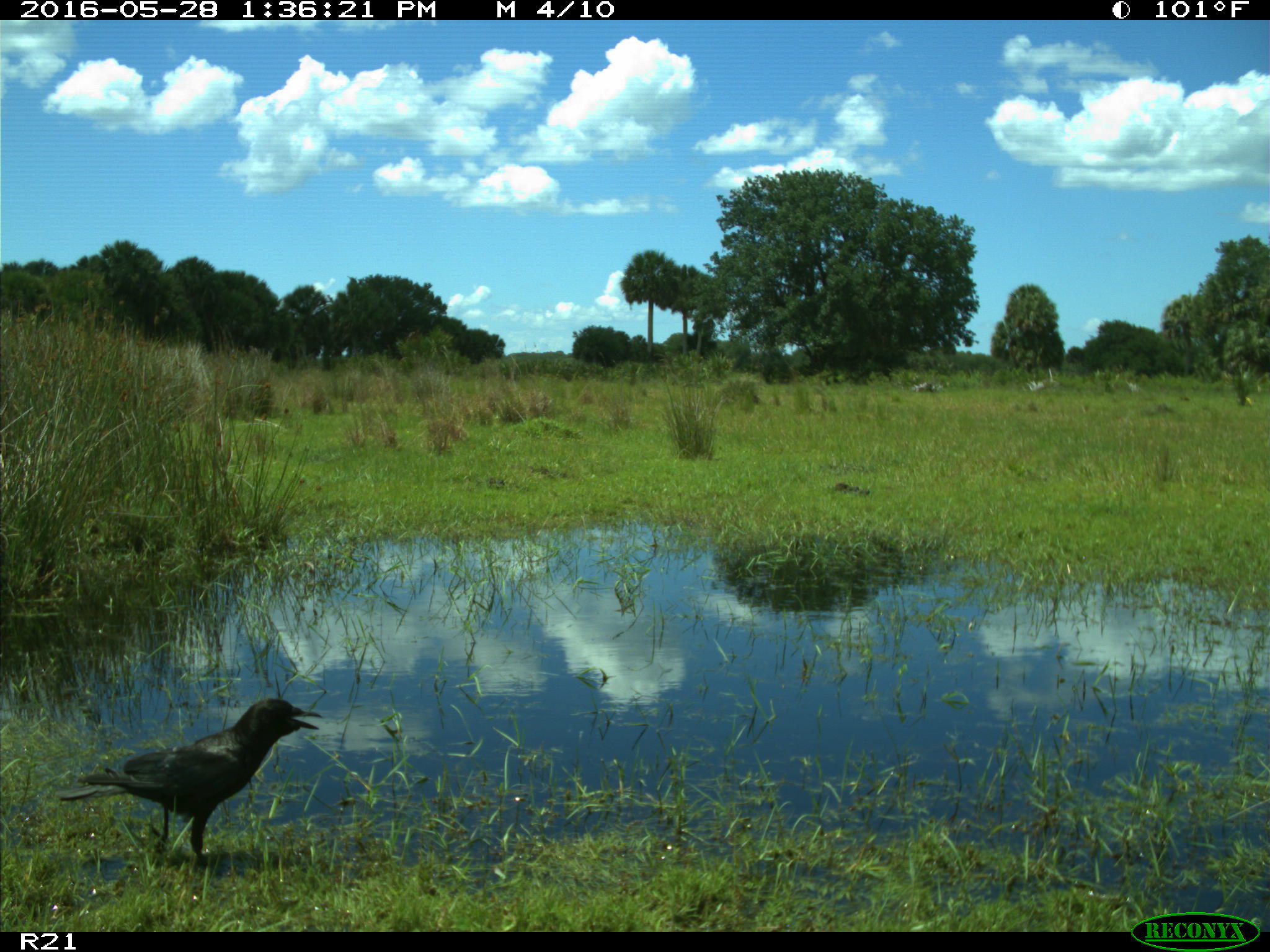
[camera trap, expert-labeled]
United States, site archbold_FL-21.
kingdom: Animalia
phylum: Chordata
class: Aves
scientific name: Aves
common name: birds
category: unidentified bird